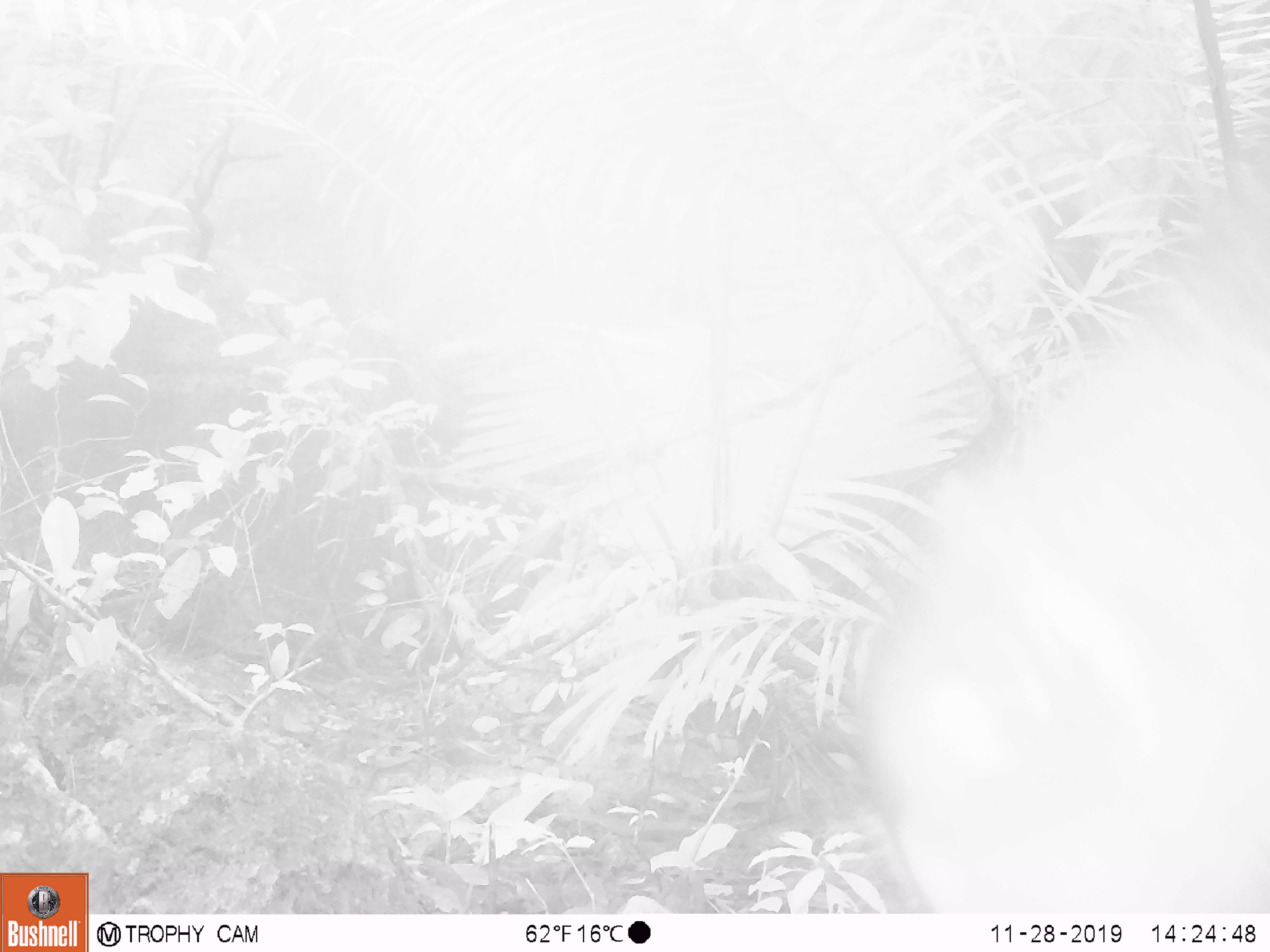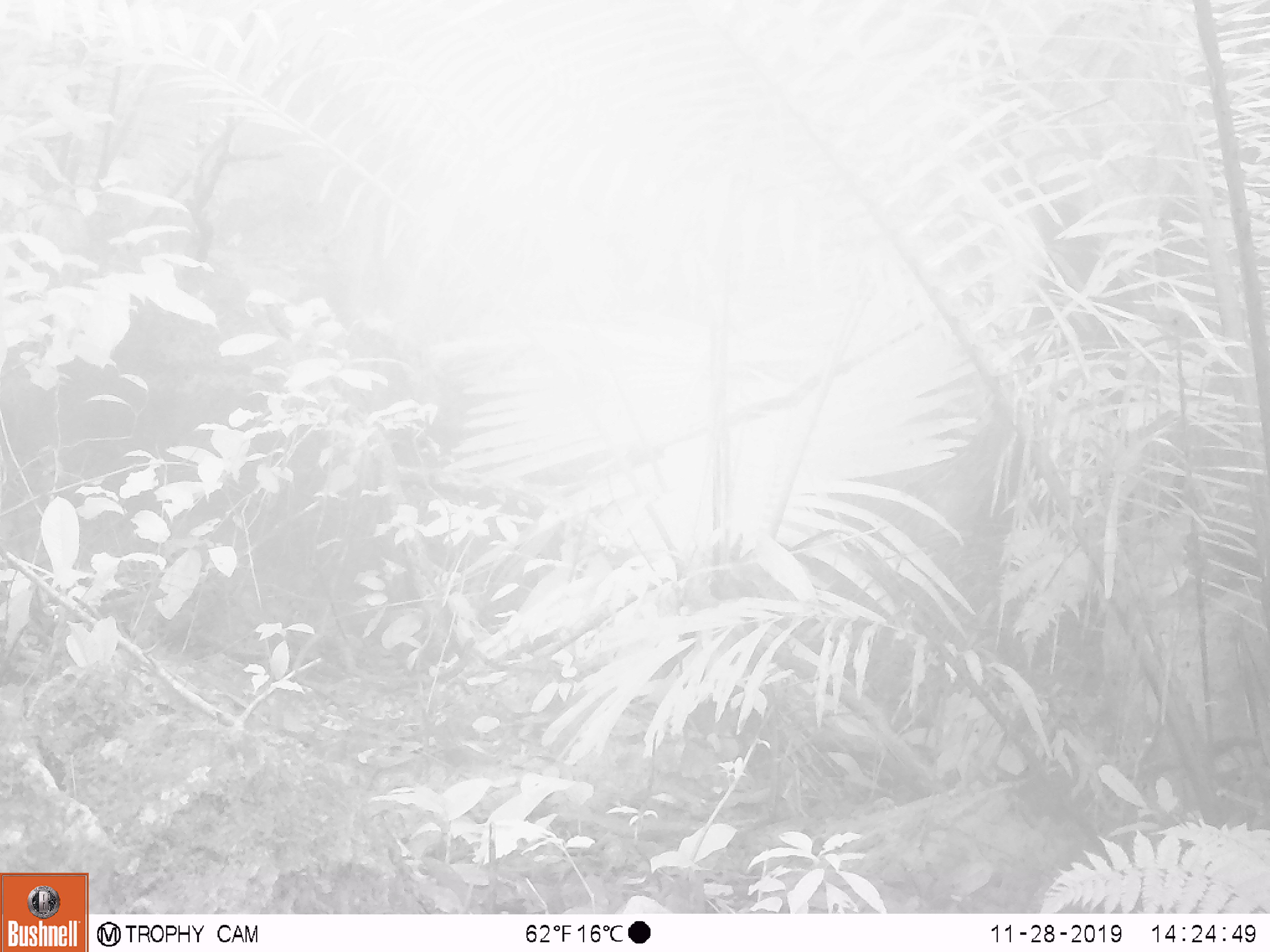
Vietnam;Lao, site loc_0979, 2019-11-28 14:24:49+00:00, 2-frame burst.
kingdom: Animalia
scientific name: Animalia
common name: animal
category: unidentified animal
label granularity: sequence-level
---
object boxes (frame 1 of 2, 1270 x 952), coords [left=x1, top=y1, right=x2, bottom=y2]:
unidentified animal: [left=851, top=162, right=1270, bottom=914]